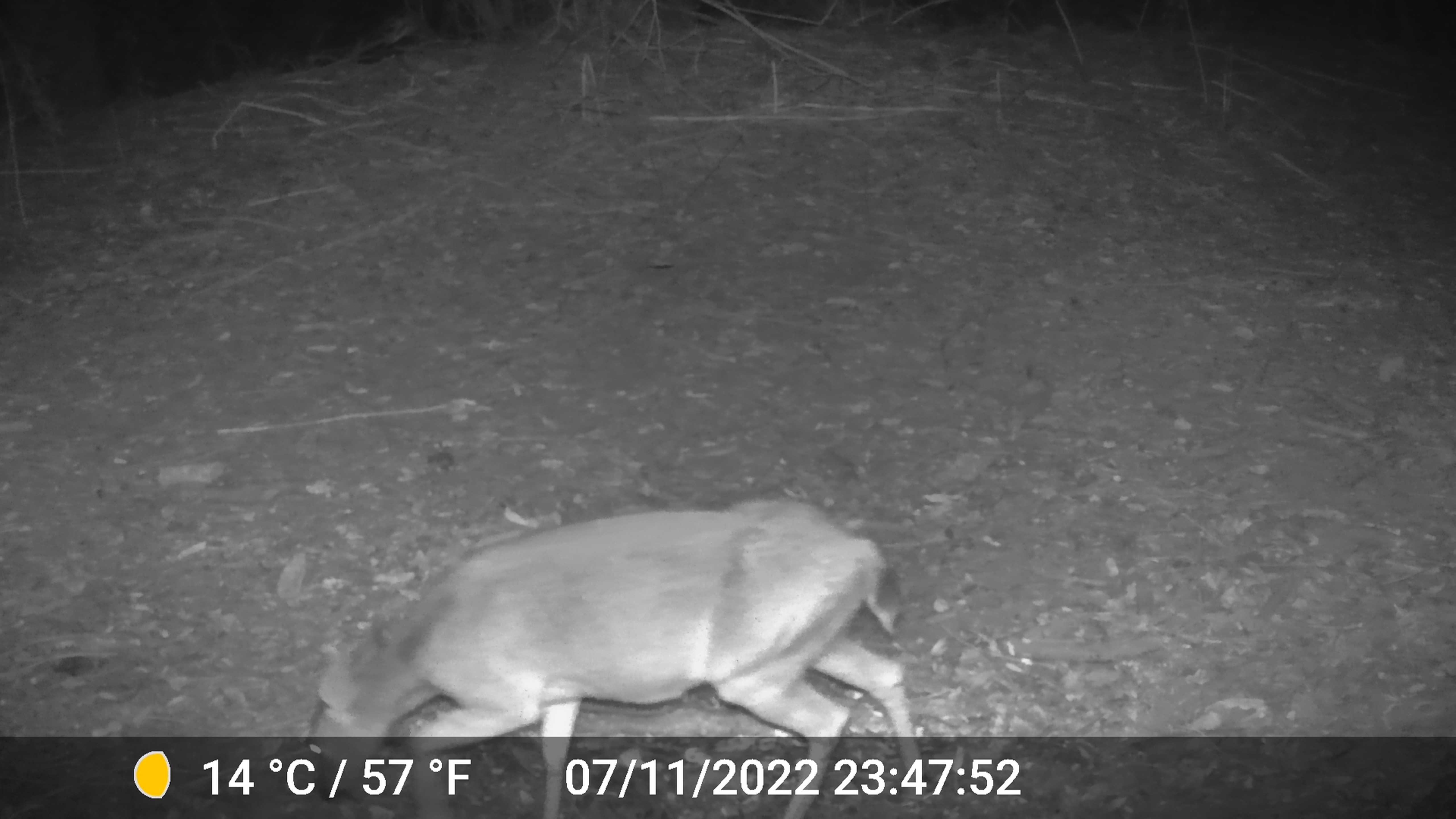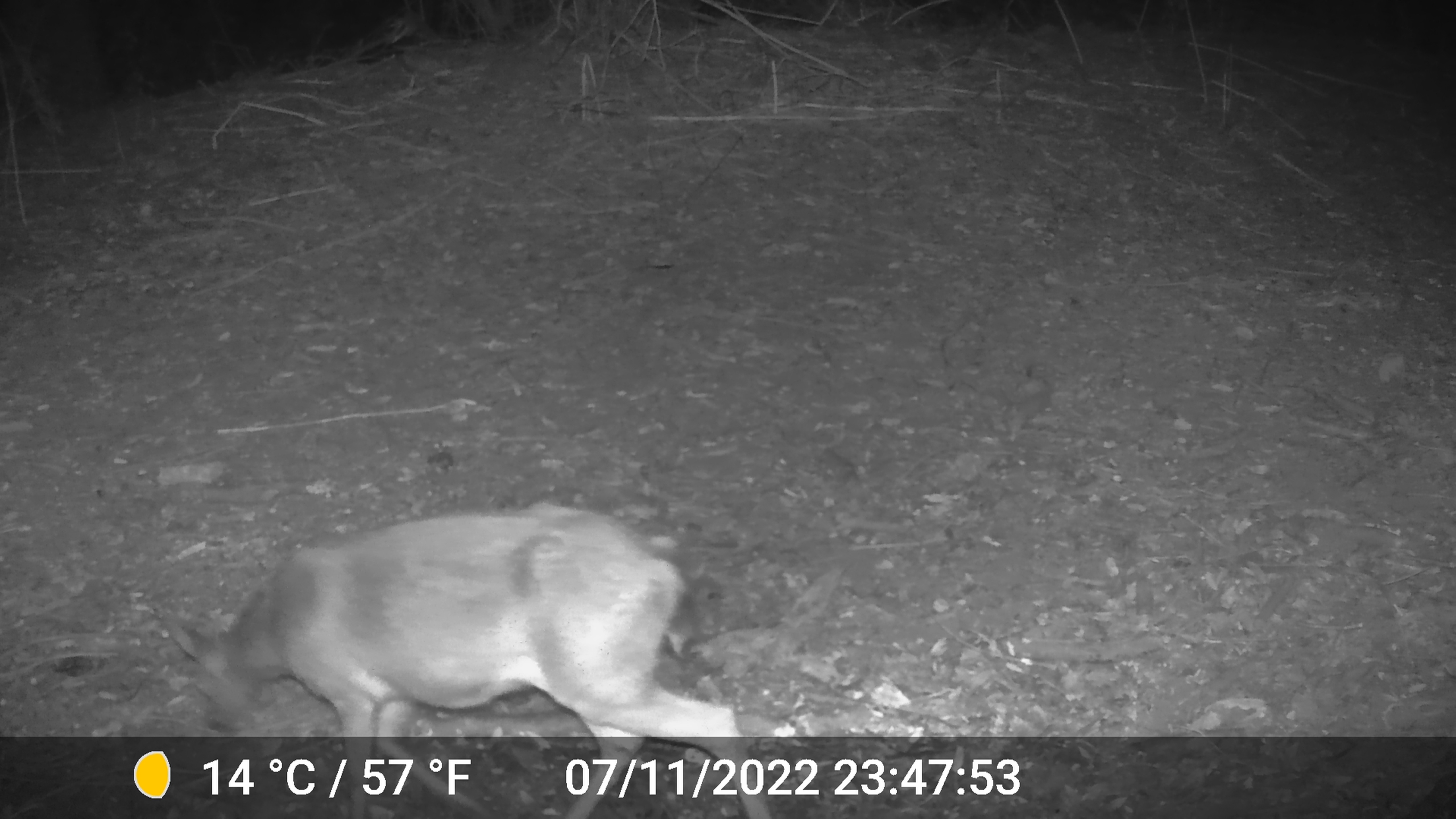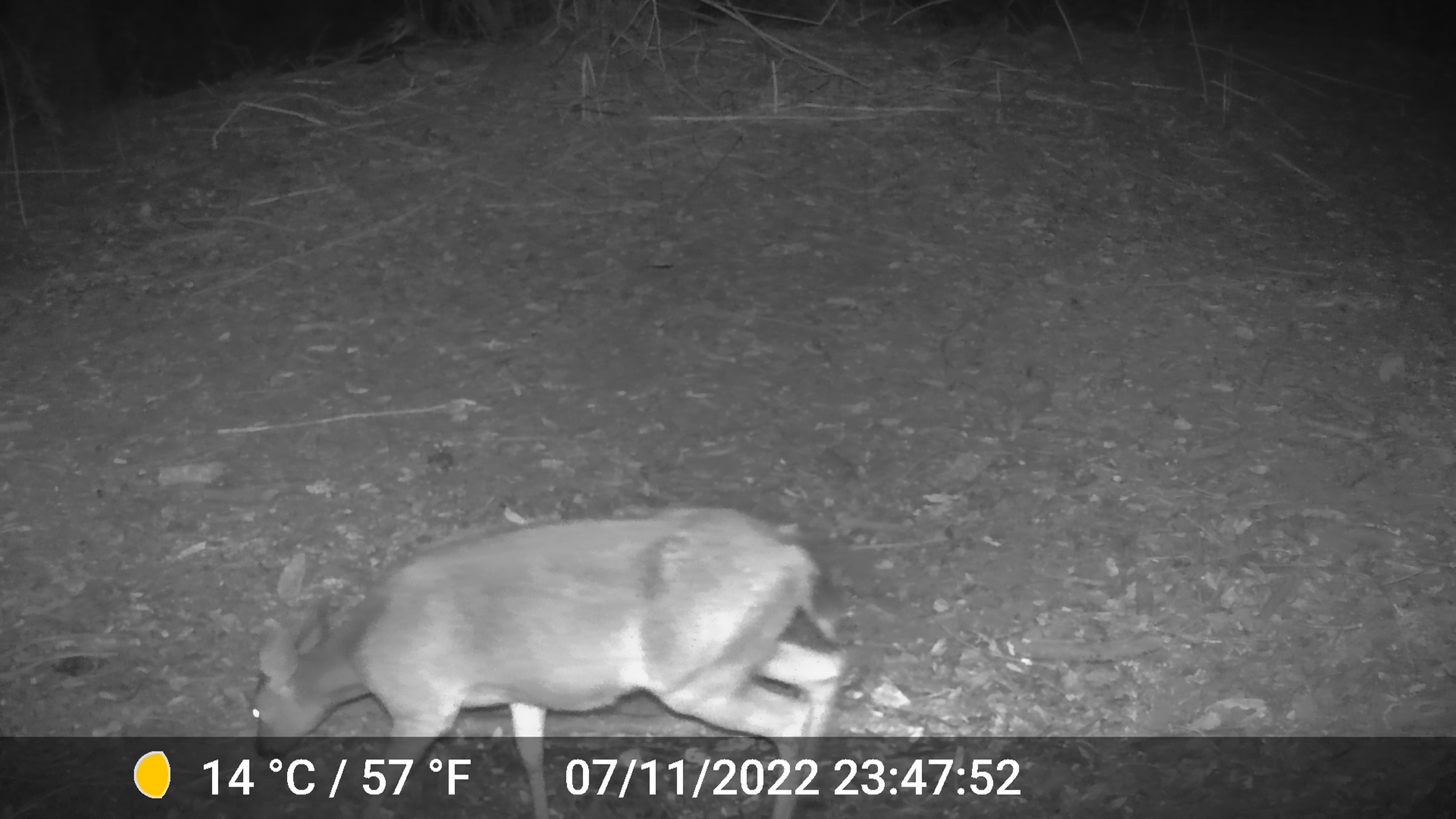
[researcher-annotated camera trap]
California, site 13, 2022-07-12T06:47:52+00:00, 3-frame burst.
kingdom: Animalia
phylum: Chordata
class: Mammalia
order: Artiodactyla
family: Cervidae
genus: Odocoileus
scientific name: Odocoileus hemionus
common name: mule deer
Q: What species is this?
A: Mule deer (Odocoileus hemionus).